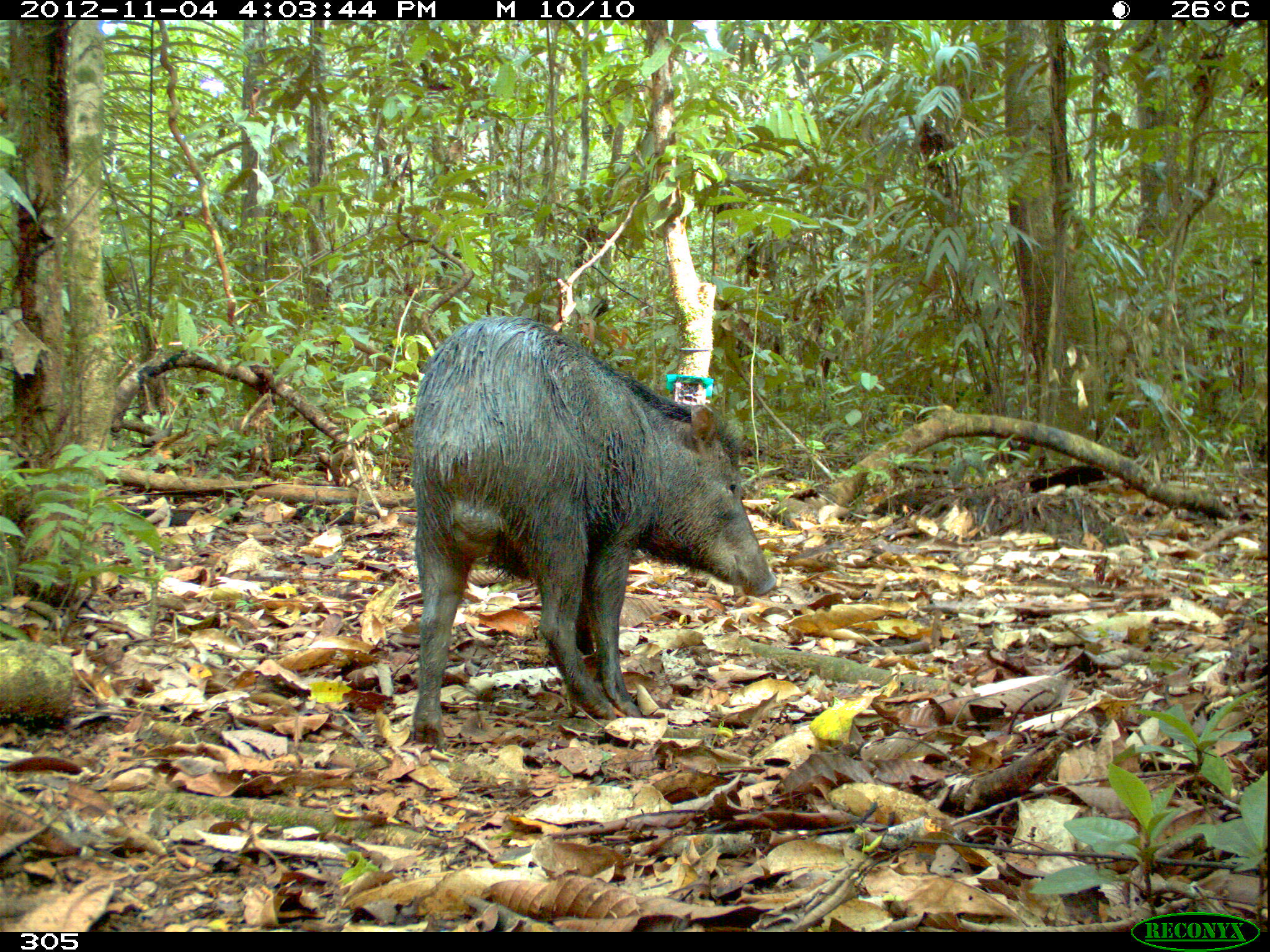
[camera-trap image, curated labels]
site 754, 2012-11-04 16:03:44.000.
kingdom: Animalia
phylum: Chordata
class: Mammalia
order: Artiodactyla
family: Tayassuidae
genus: Tayassu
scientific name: Tayassu pecari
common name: white-lipped peccary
Tayassu pecari (white-lipped peccary).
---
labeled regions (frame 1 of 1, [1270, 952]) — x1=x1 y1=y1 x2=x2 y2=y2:
tayassu pecari: x1=406 y1=316 x2=775 y2=748